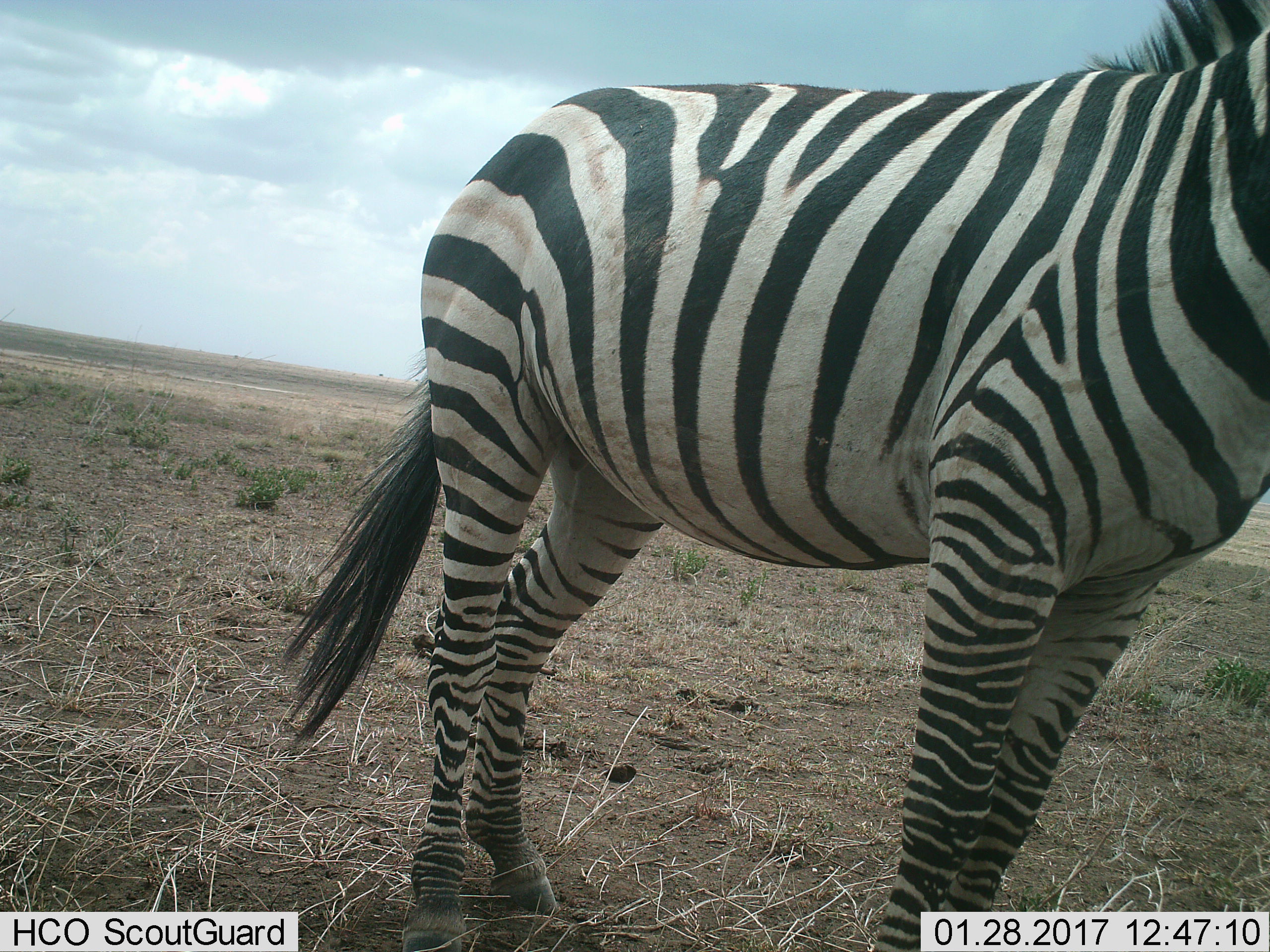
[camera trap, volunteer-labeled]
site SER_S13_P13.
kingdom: Animalia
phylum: Chordata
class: Mammalia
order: Perissodactyla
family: Equidae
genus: Equus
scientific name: Equus quagga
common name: plains zebra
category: zebraplains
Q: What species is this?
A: Zebraplains (plains zebra) (Equus quagga).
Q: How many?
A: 1.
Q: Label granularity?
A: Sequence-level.